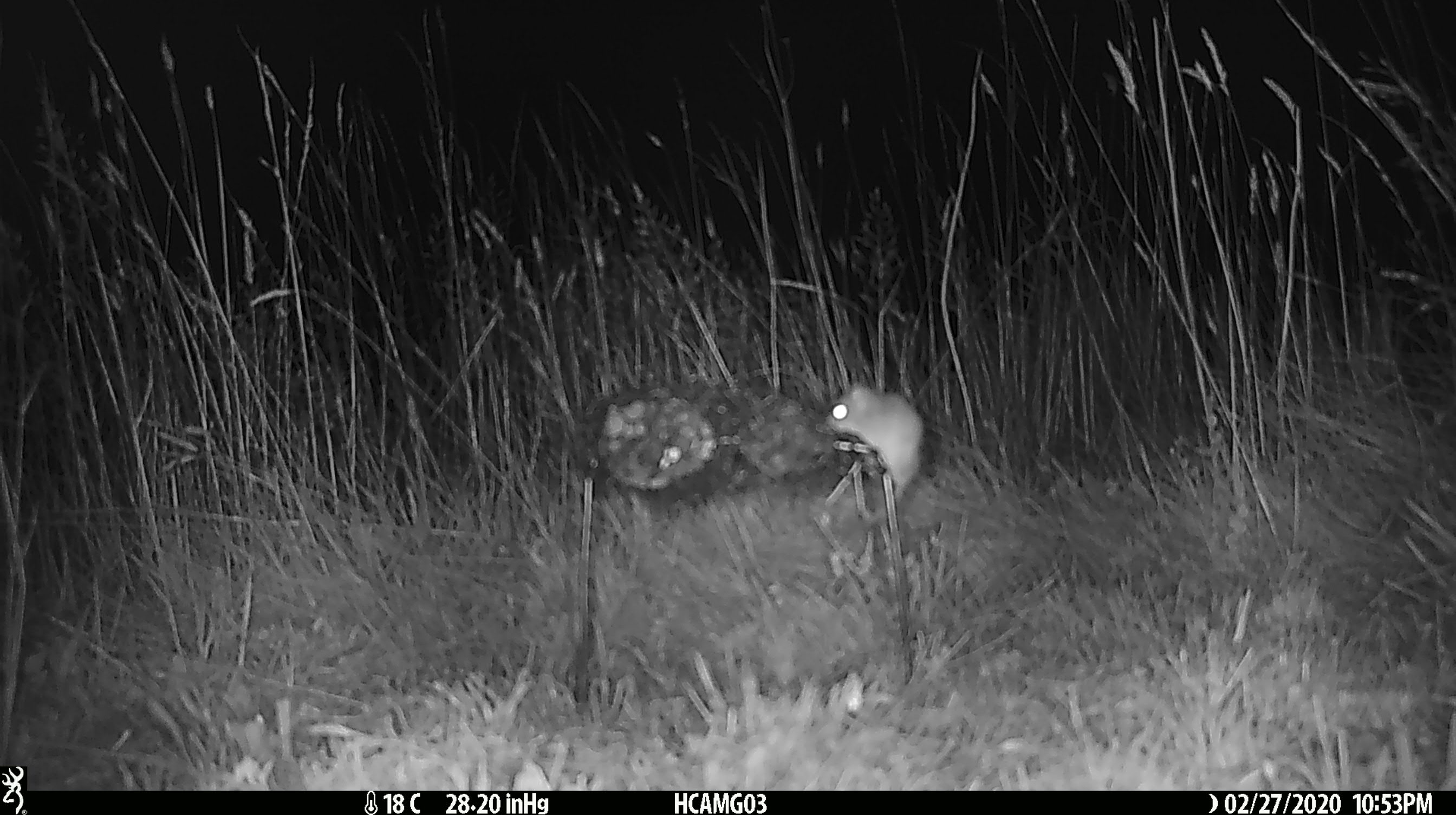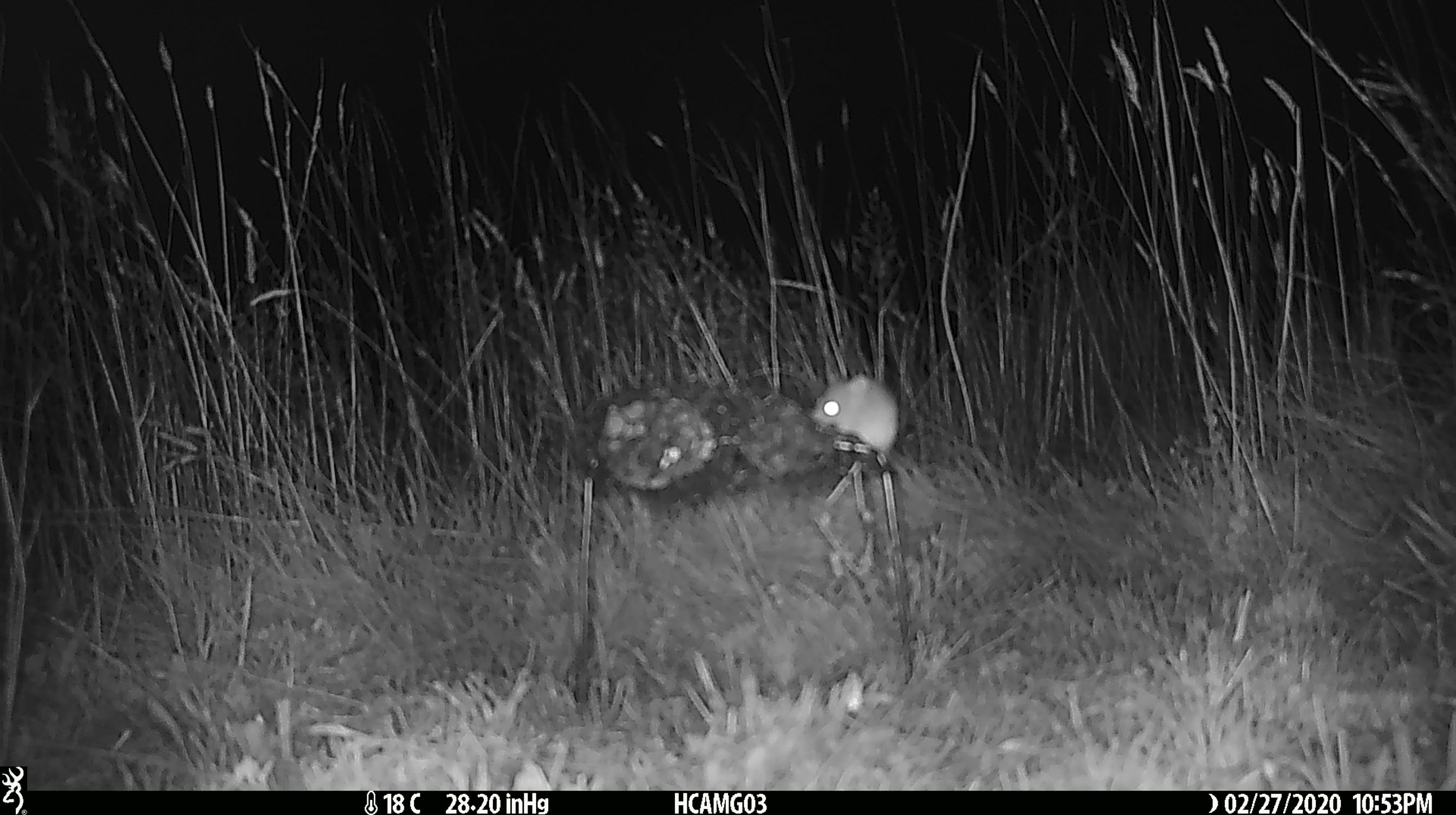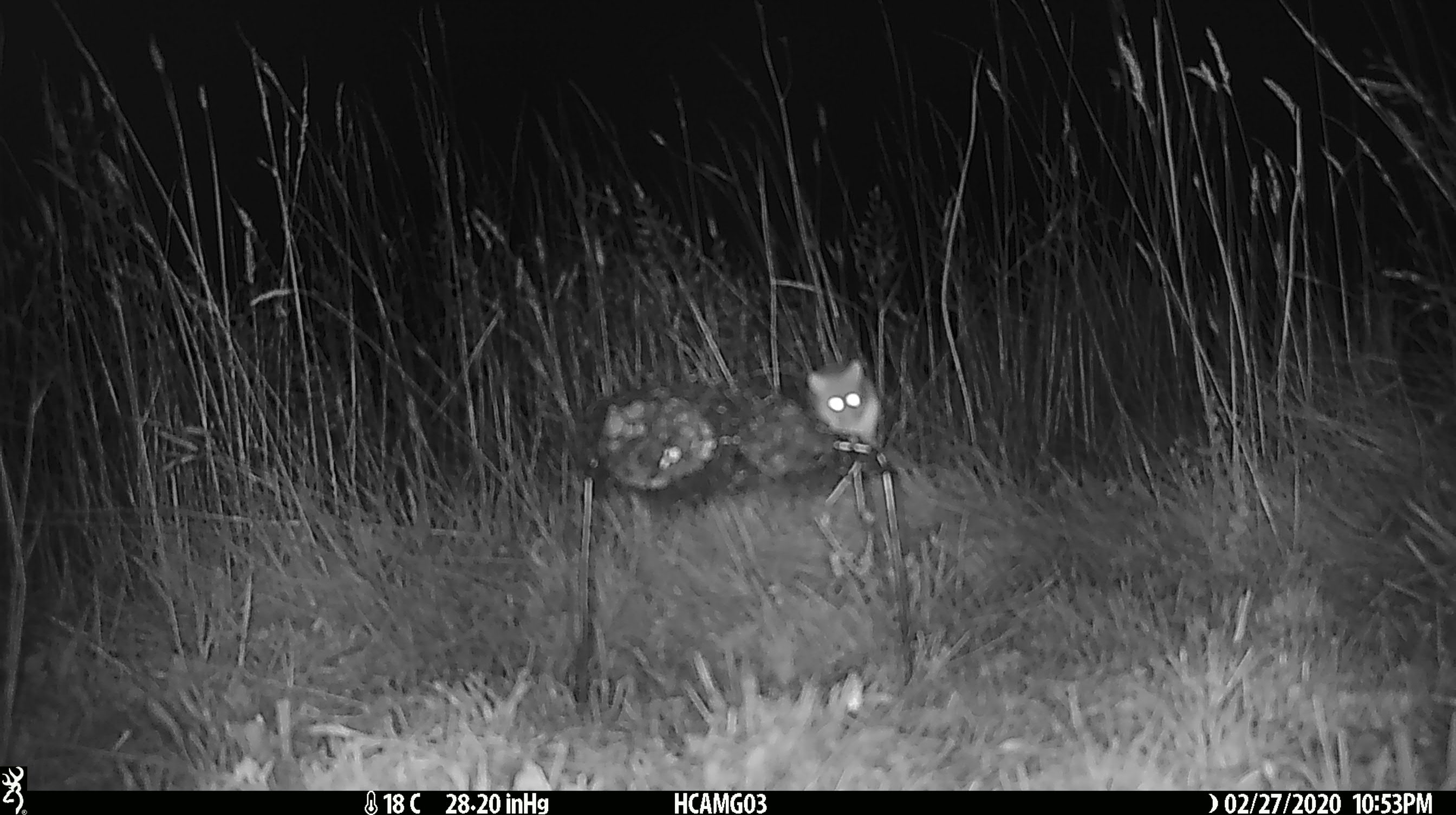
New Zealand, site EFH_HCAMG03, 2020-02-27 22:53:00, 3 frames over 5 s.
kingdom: Animalia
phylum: Chordata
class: Mammalia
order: Rodentia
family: Muridae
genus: Mus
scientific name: Mus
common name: mouse